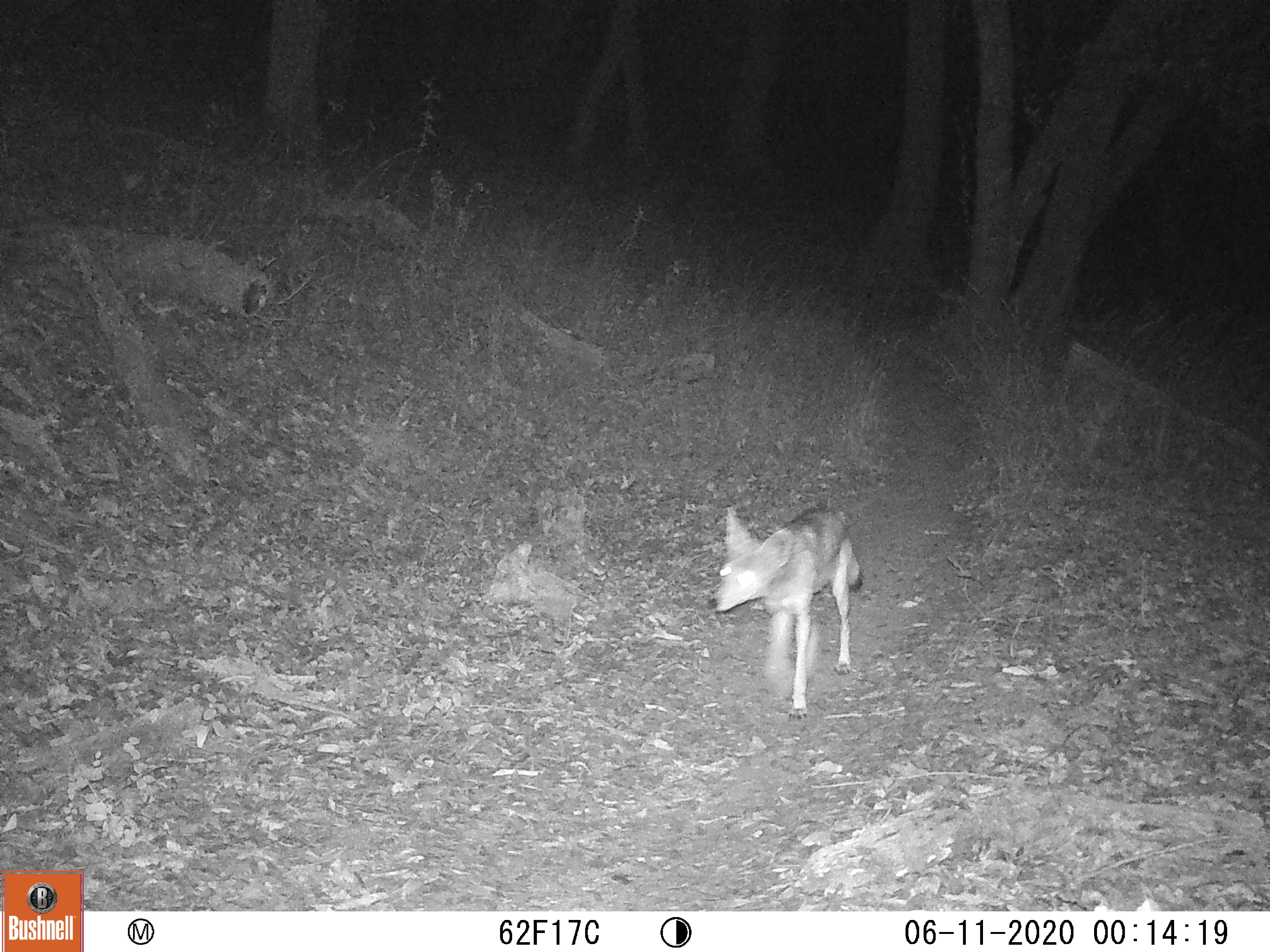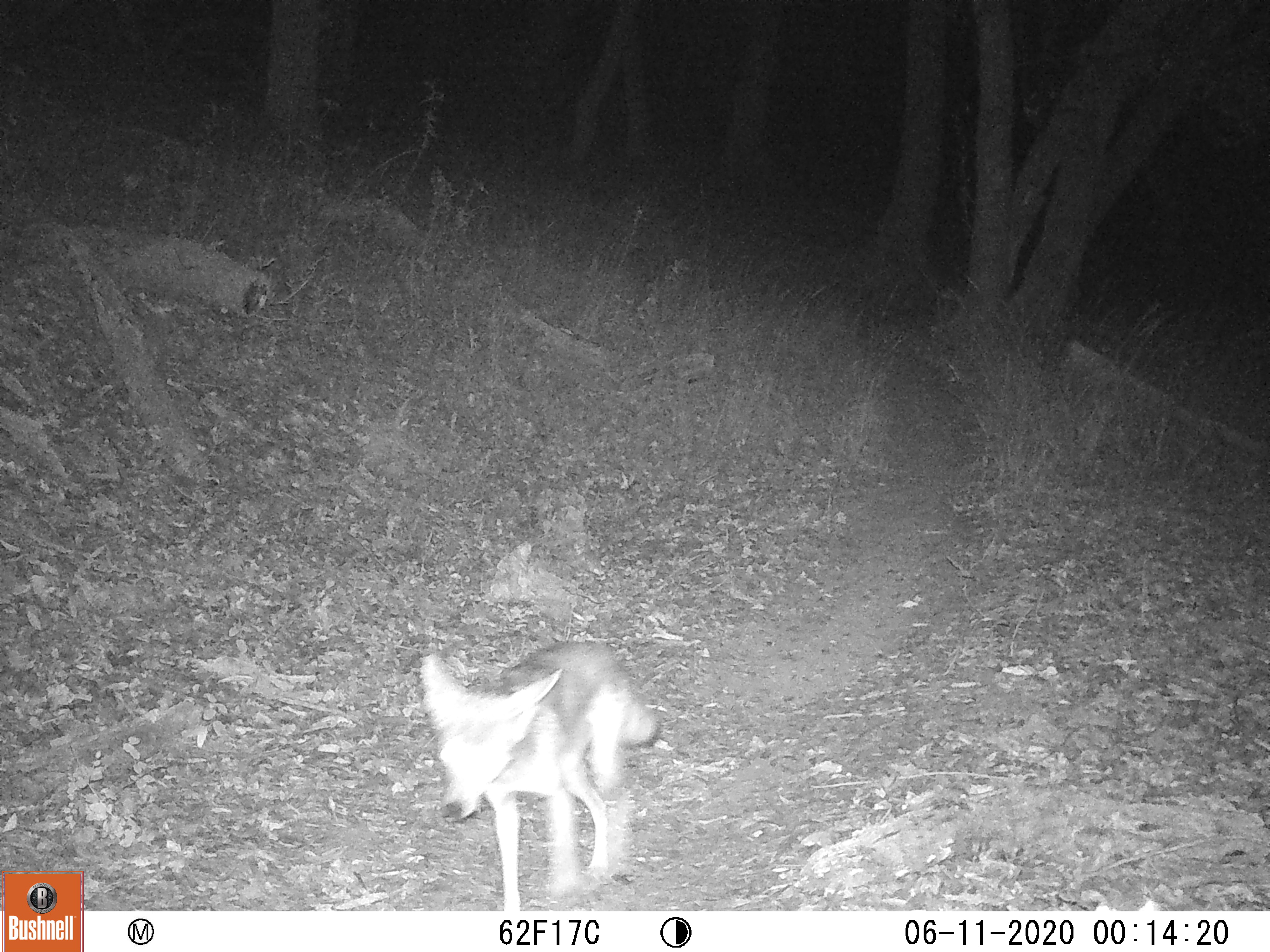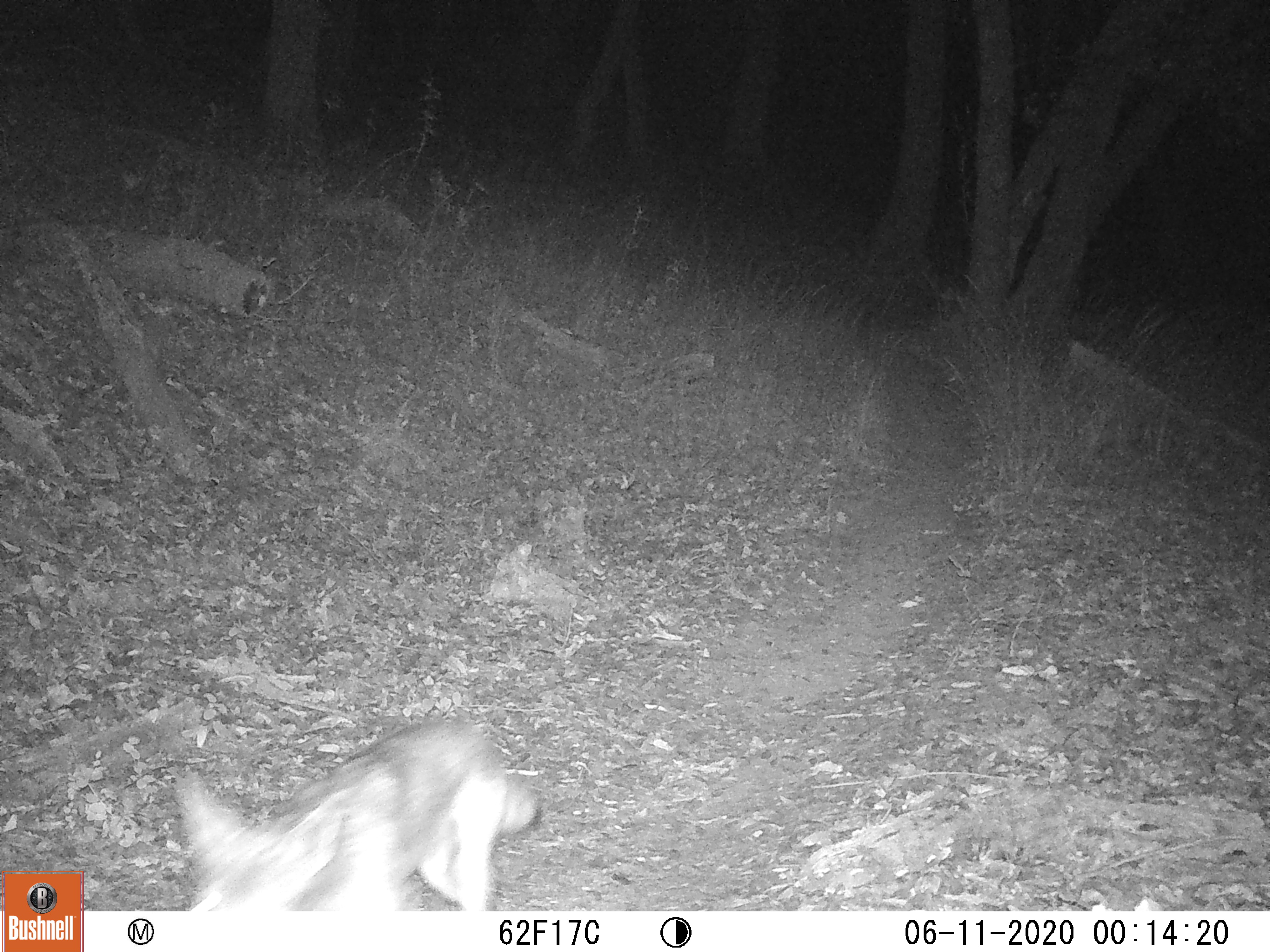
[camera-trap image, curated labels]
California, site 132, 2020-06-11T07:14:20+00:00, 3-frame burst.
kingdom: Animalia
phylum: Chordata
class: Mammalia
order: Carnivora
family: Canidae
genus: Canis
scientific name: Canis latrans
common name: coyote